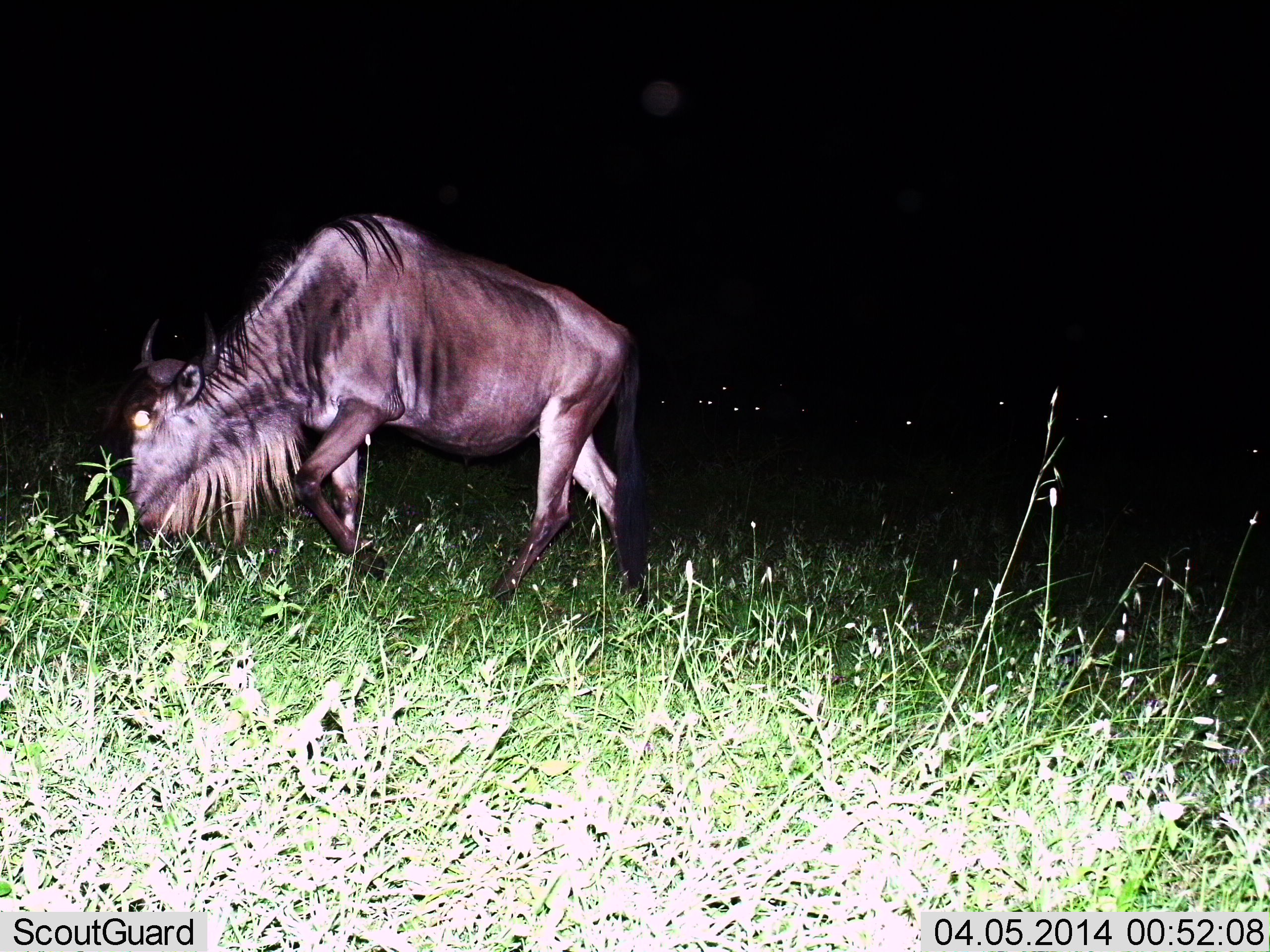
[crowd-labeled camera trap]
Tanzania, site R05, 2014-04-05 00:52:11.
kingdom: Animalia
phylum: Chordata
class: Mammalia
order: Artiodactyla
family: Bovidae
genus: Connochaetes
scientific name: Connochaetes taurinus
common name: blue wildebeest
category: wildebeest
Wildebeest (blue wildebeest) (Connochaetes taurinus), count 1. Behavior (volunteer vote fractions): standing 20%, resting 0%, moving 40%, interacting 0%. Young present (vote fraction): 0%. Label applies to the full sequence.